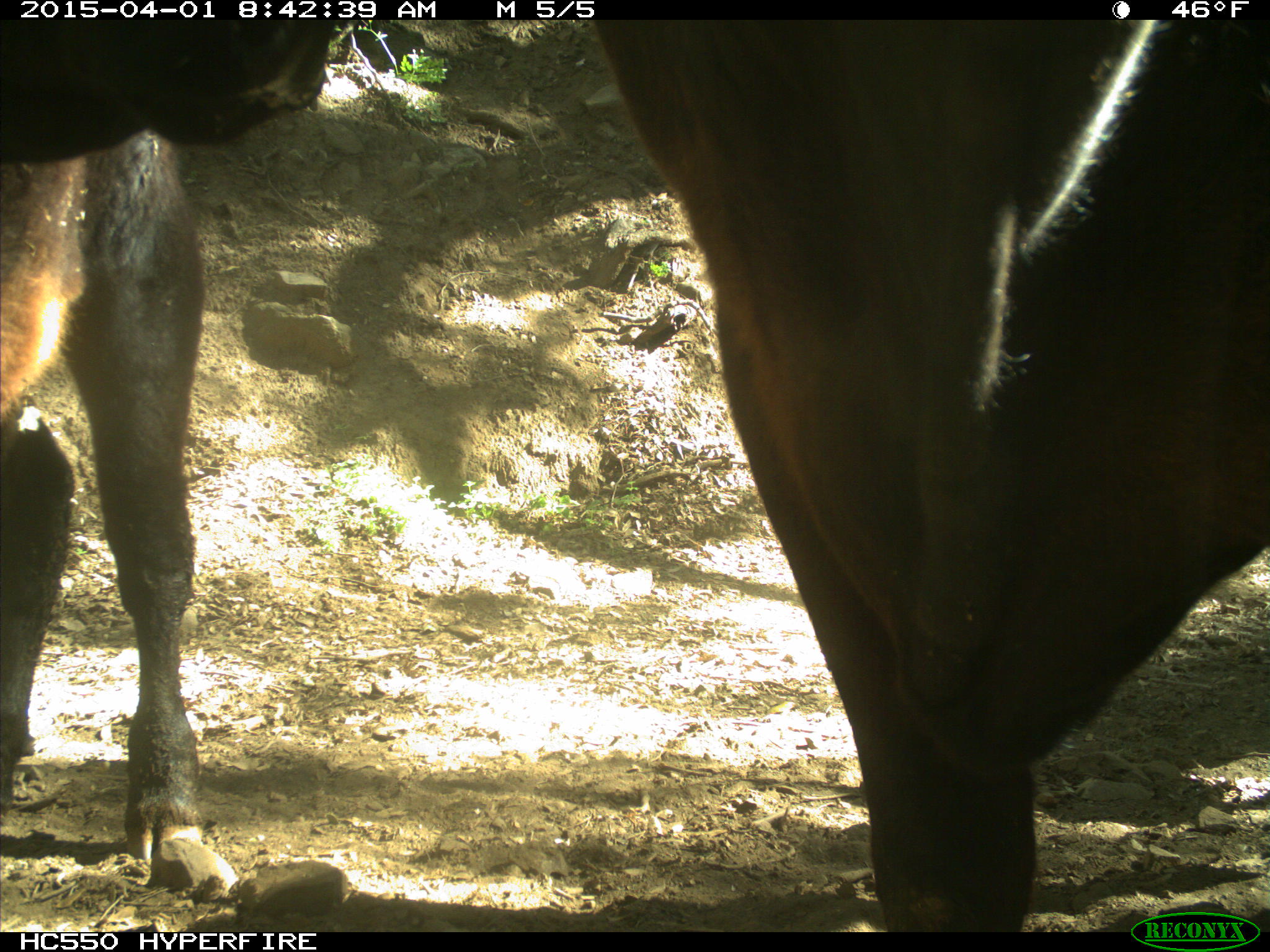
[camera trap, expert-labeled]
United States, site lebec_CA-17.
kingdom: Animalia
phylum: Chordata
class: Mammalia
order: Artiodactyla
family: Bovidae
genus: Bos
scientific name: Bos taurus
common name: domestic cow